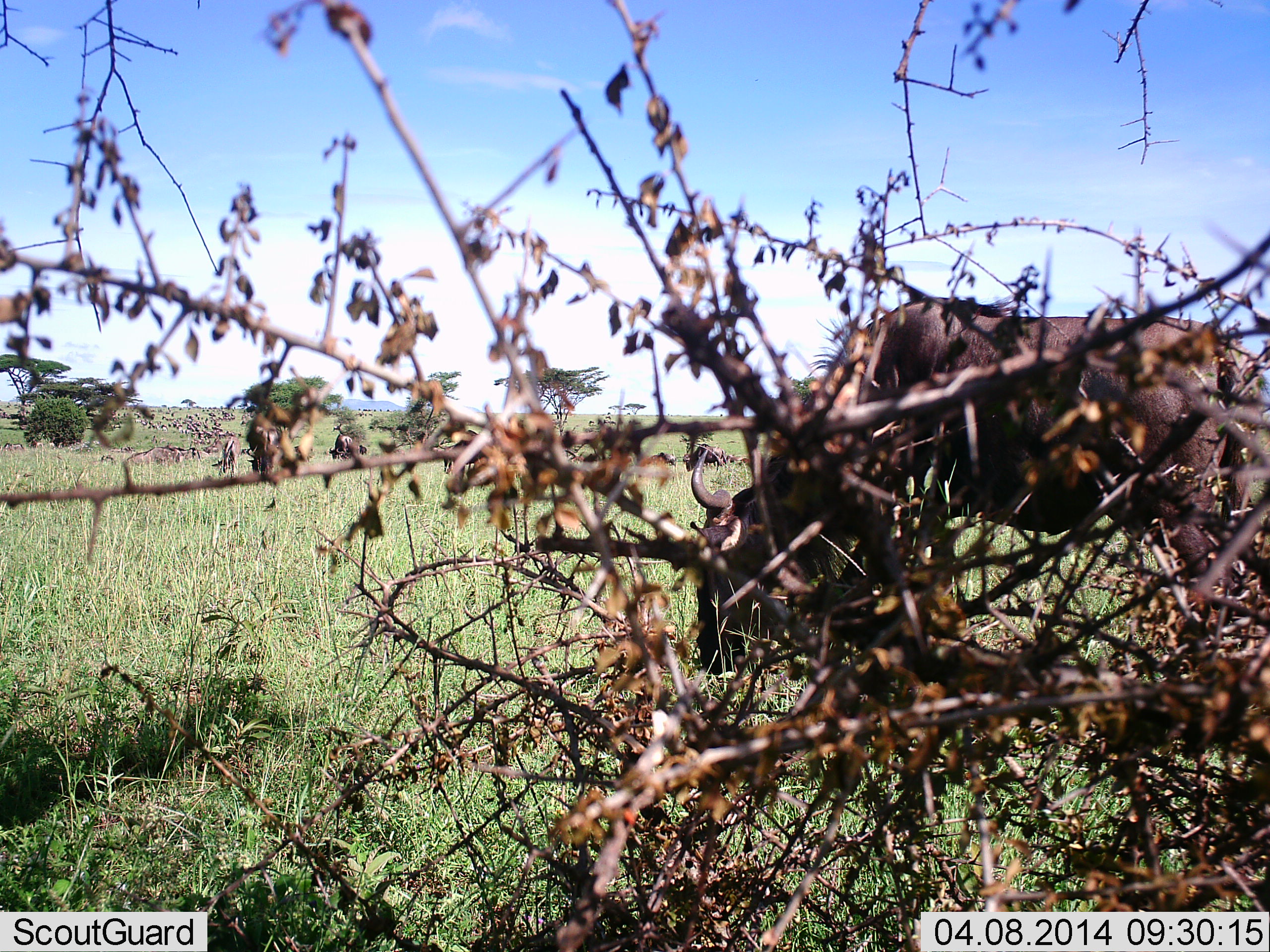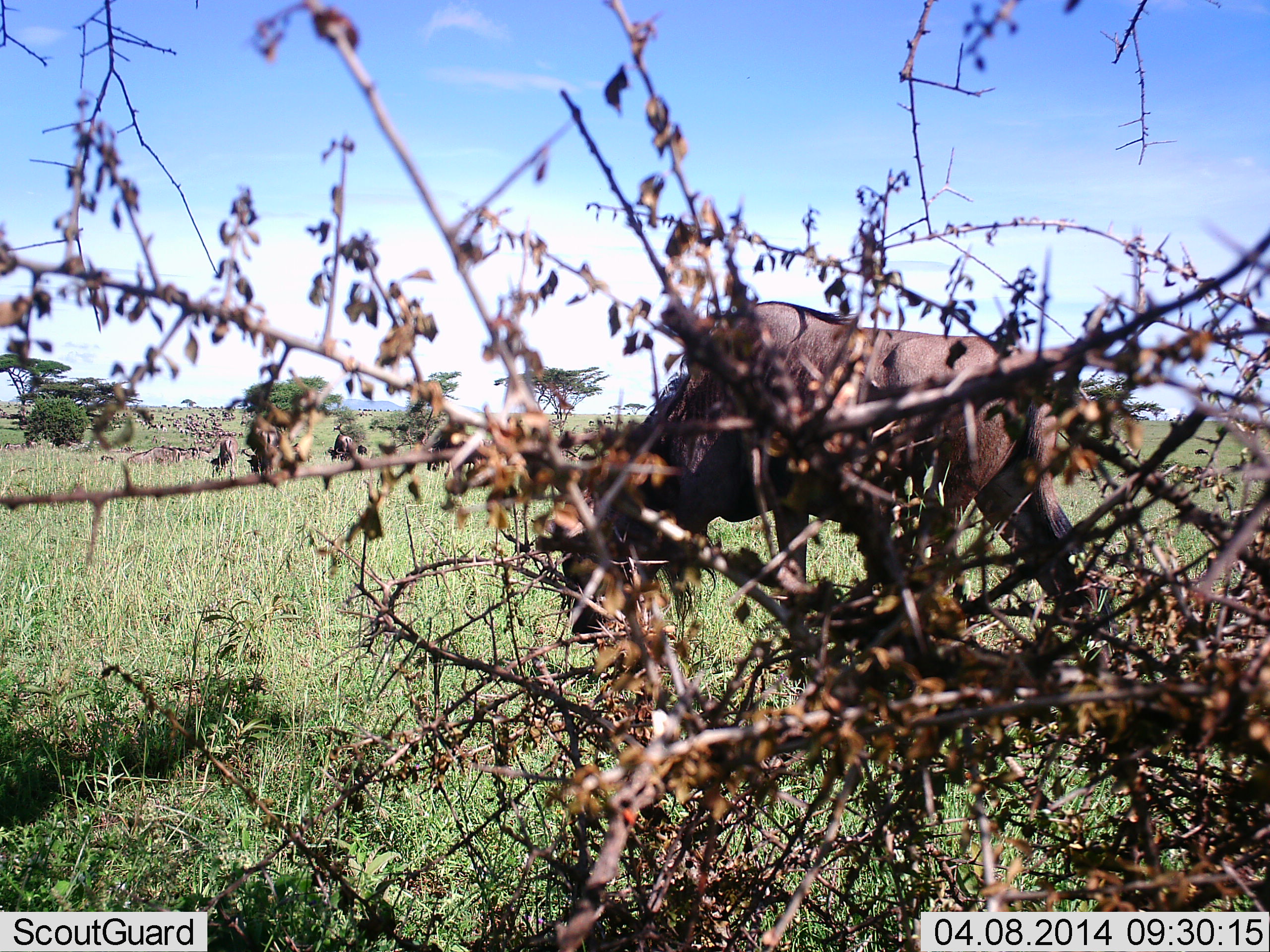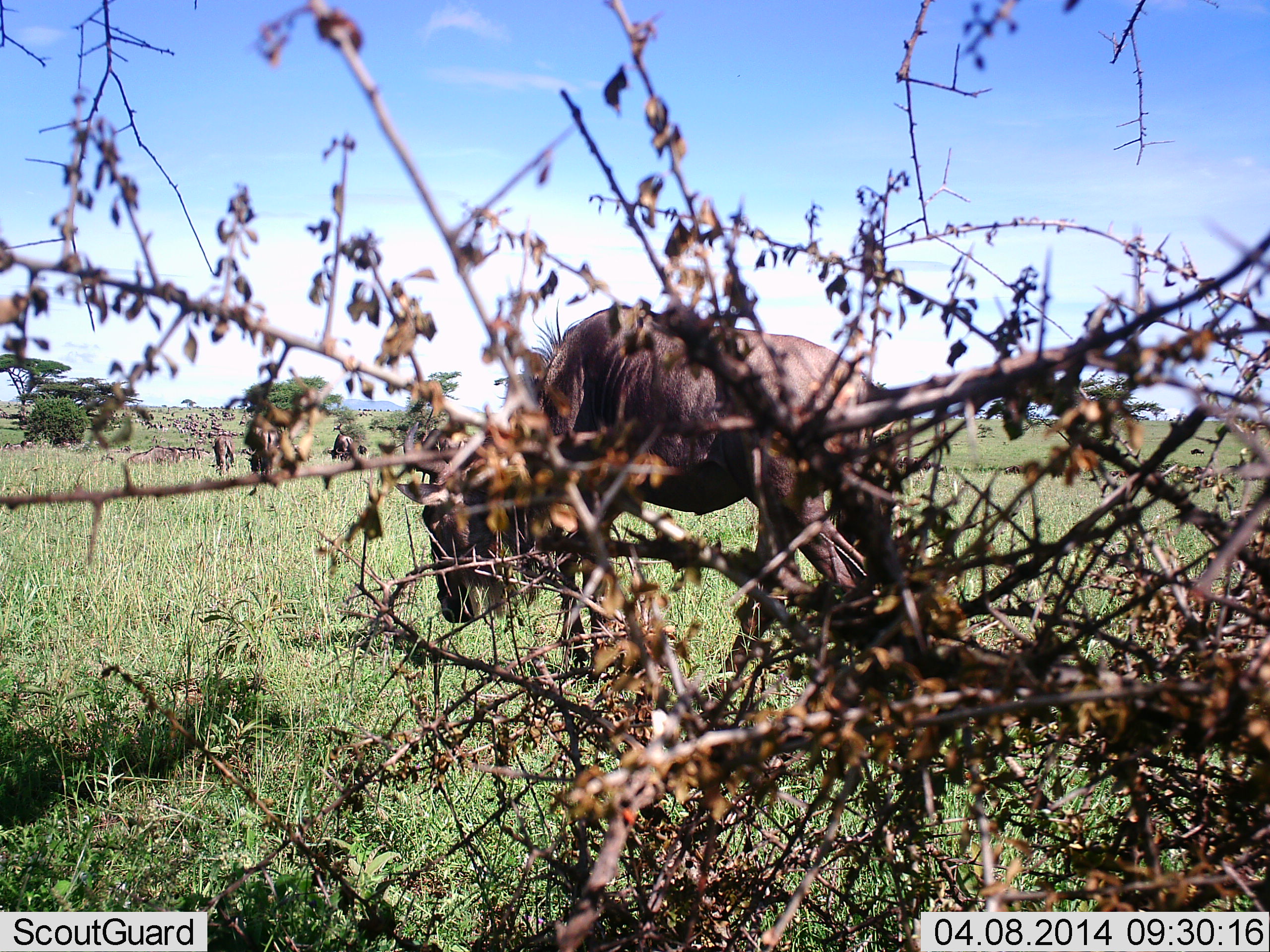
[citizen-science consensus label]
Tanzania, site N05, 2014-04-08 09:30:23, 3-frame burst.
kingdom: Animalia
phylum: Chordata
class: Mammalia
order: Artiodactyla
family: Bovidae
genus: Connochaetes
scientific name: Connochaetes taurinus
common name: blue wildebeest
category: wildebeest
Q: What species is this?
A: Wildebeest (blue wildebeest) (Connochaetes taurinus).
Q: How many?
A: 7.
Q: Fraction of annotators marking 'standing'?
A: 20%.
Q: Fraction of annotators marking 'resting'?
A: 20%.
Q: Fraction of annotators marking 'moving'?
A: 90%.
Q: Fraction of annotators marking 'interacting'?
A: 0%.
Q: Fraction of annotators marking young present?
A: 0%.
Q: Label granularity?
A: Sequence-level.